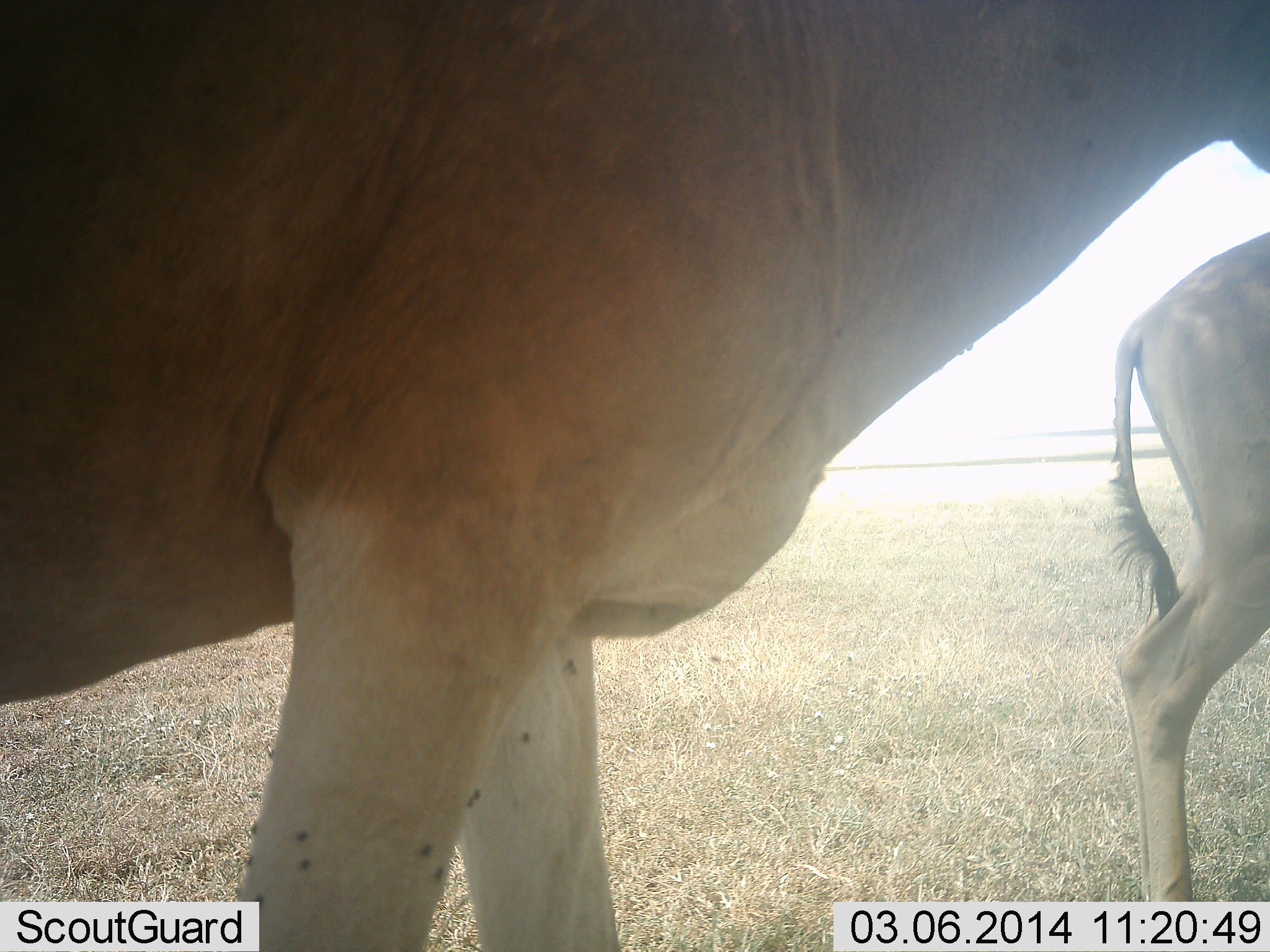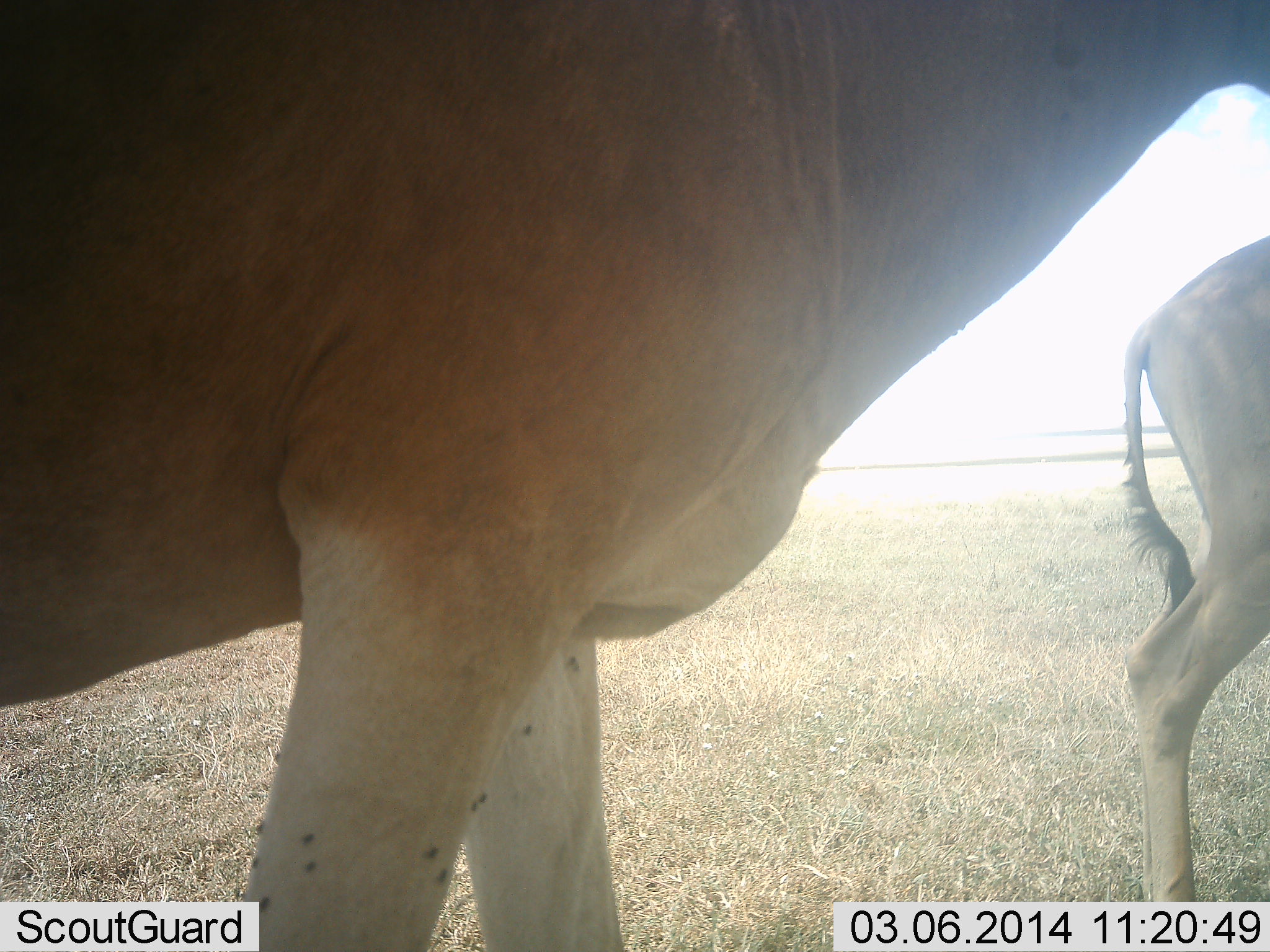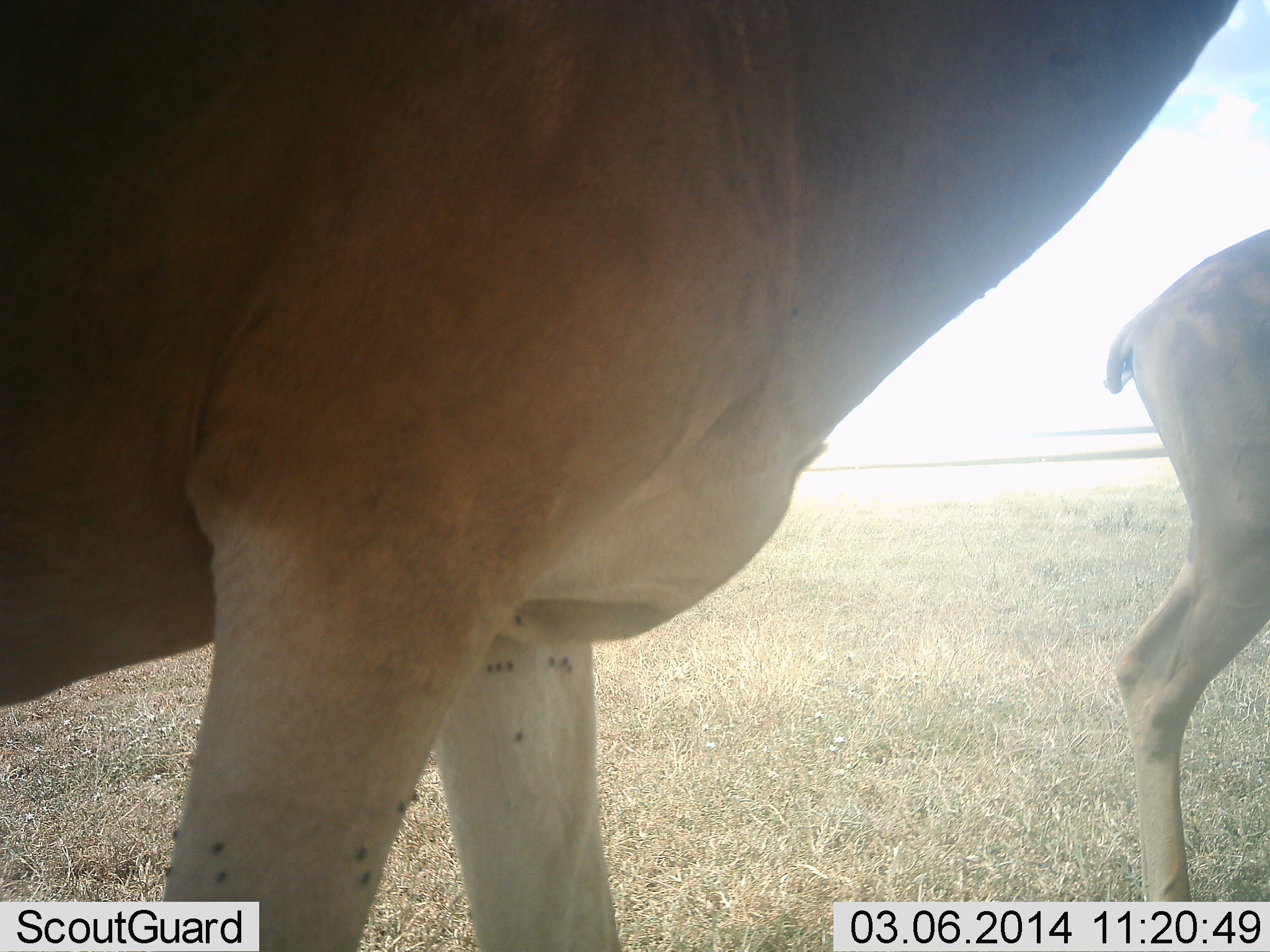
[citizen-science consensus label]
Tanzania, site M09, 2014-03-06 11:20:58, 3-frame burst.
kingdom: Animalia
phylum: Chordata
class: Mammalia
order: Artiodactyla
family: Bovidae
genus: Alcelaphus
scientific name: Alcelaphus buselaphus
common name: hartebeest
Hartebeest (Alcelaphus buselaphus), count 2. Behavior (volunteer vote fractions): standing 100%, resting 0%, moving 0%, interacting 0%. Young present (vote fraction): 8%. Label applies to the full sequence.